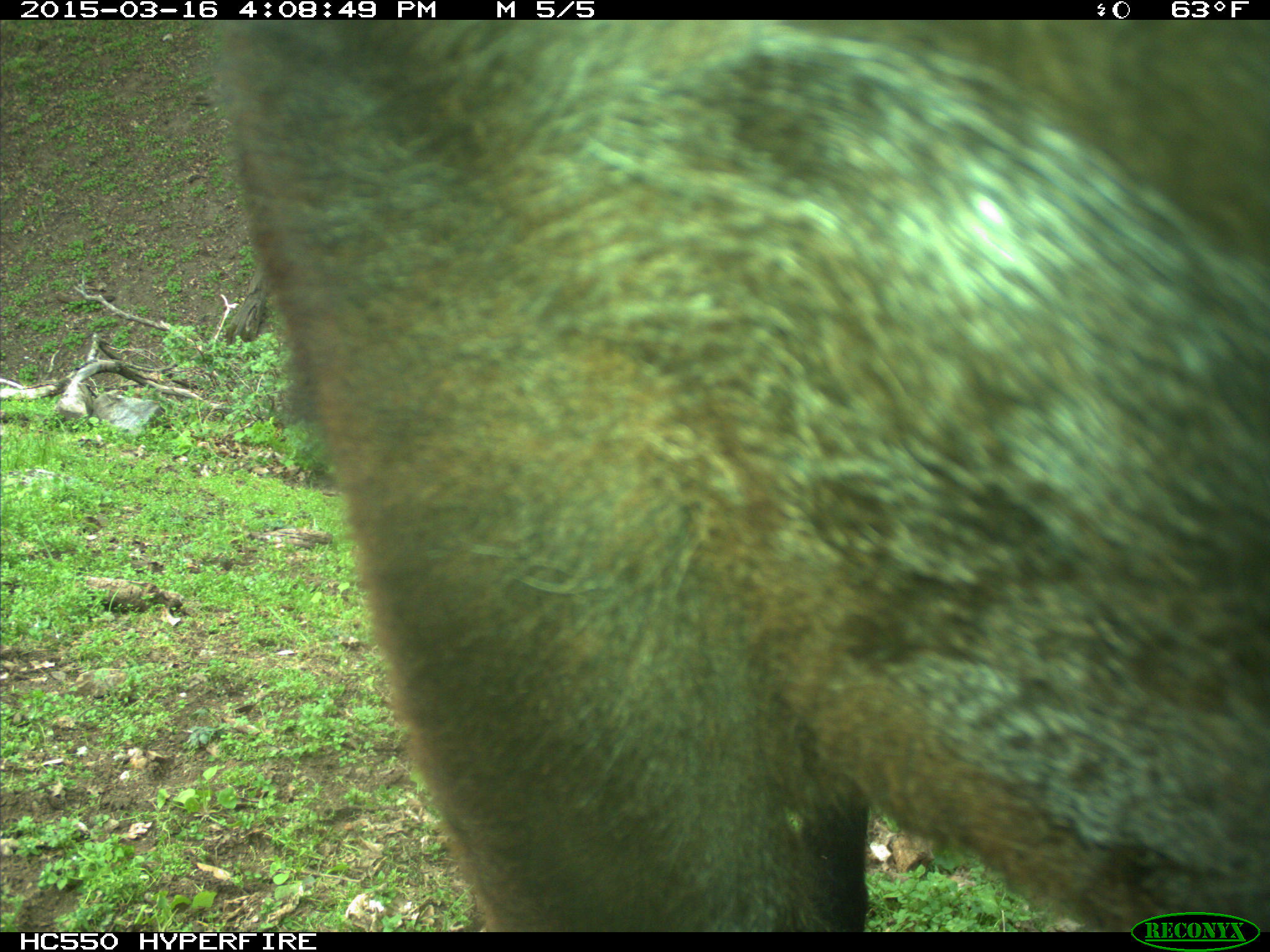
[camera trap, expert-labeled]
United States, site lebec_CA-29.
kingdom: Animalia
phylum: Chordata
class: Mammalia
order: Artiodactyla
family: Bovidae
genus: Bos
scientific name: Bos taurus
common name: domestic cow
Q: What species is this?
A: Bos taurus (domestic cow).